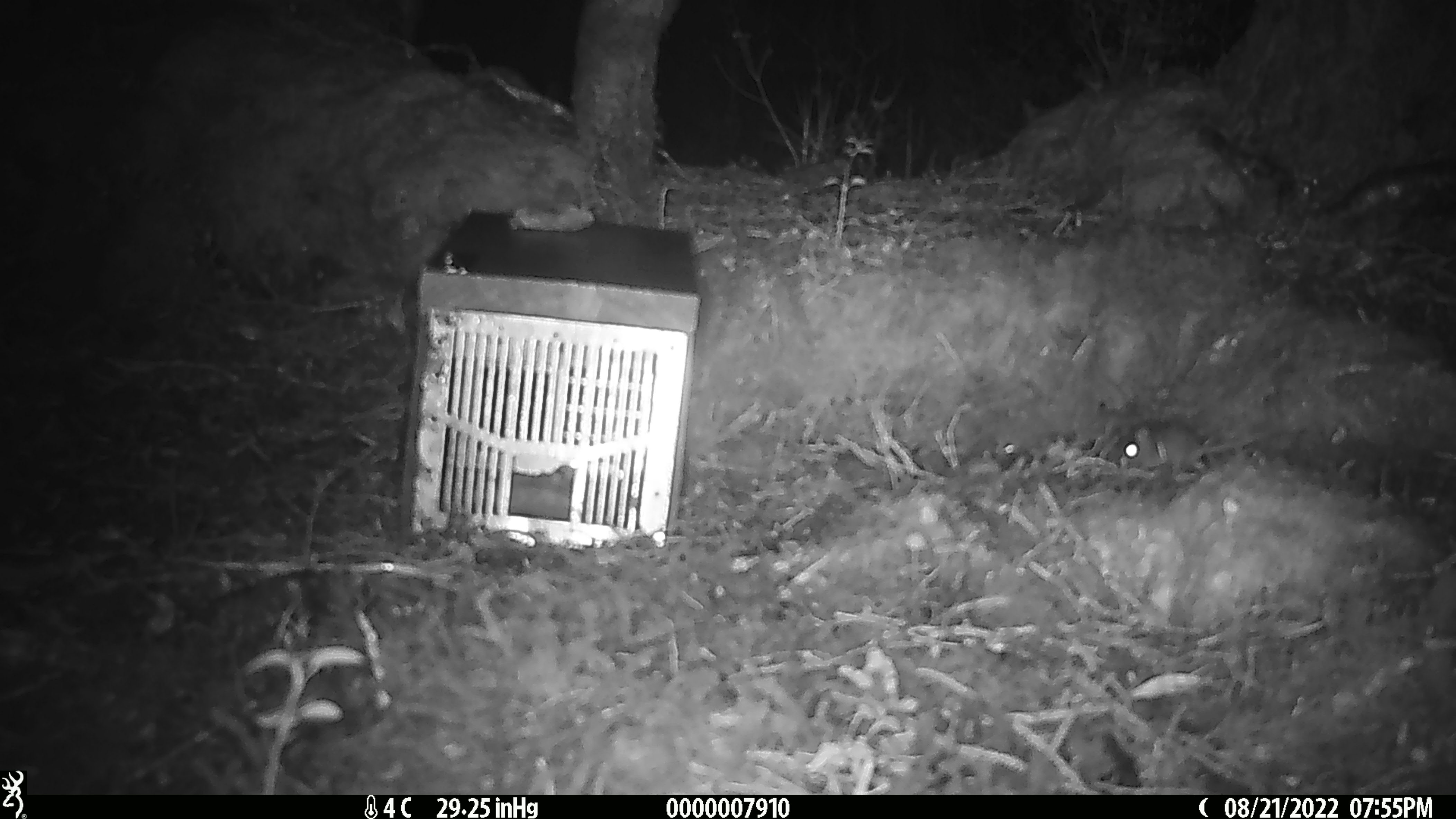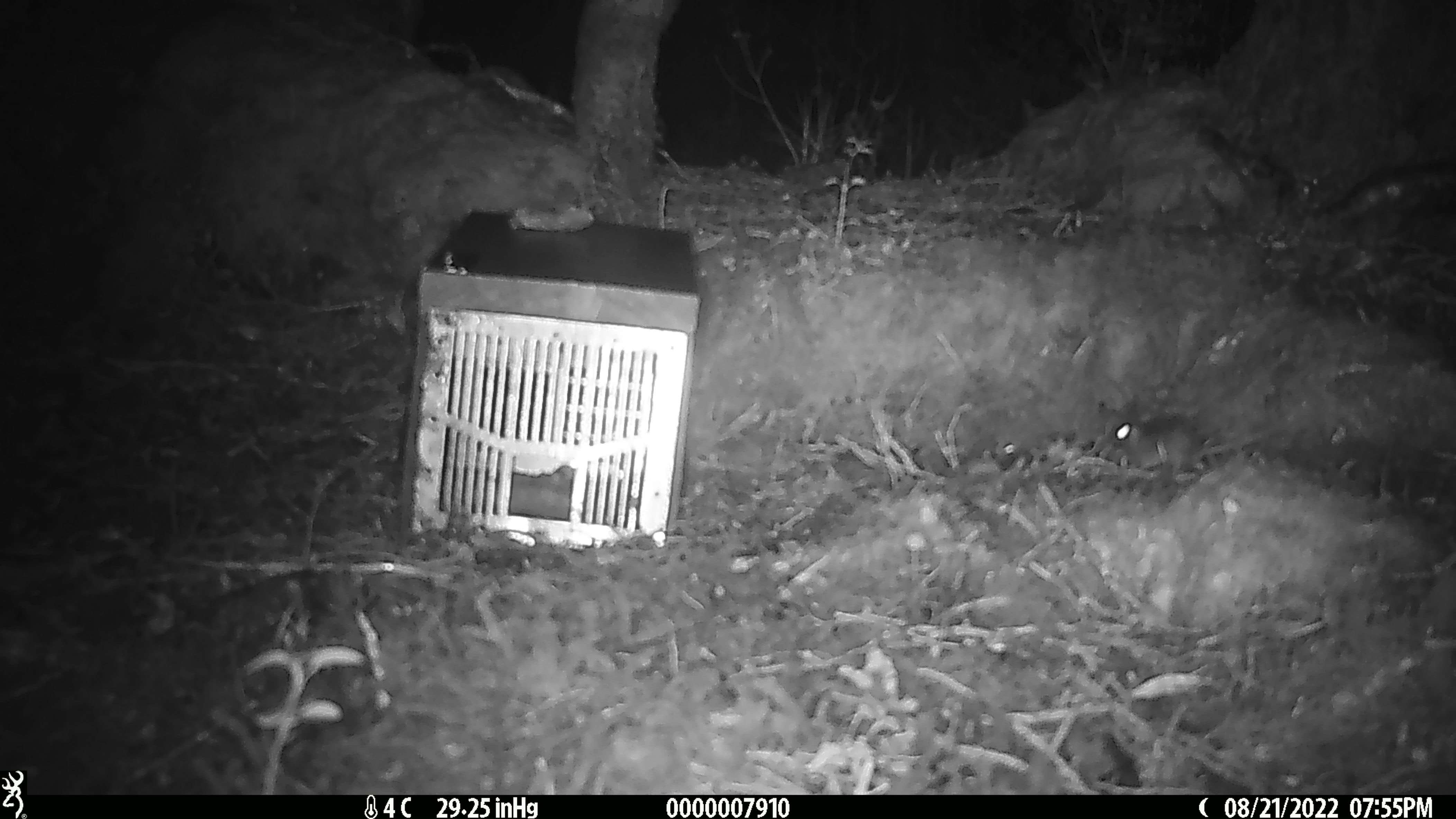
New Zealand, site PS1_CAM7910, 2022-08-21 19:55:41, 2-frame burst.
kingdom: Animalia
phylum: Chordata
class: Mammalia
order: Rodentia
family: Muridae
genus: Mus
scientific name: Mus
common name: mouse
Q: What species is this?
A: Mouse (Mus).